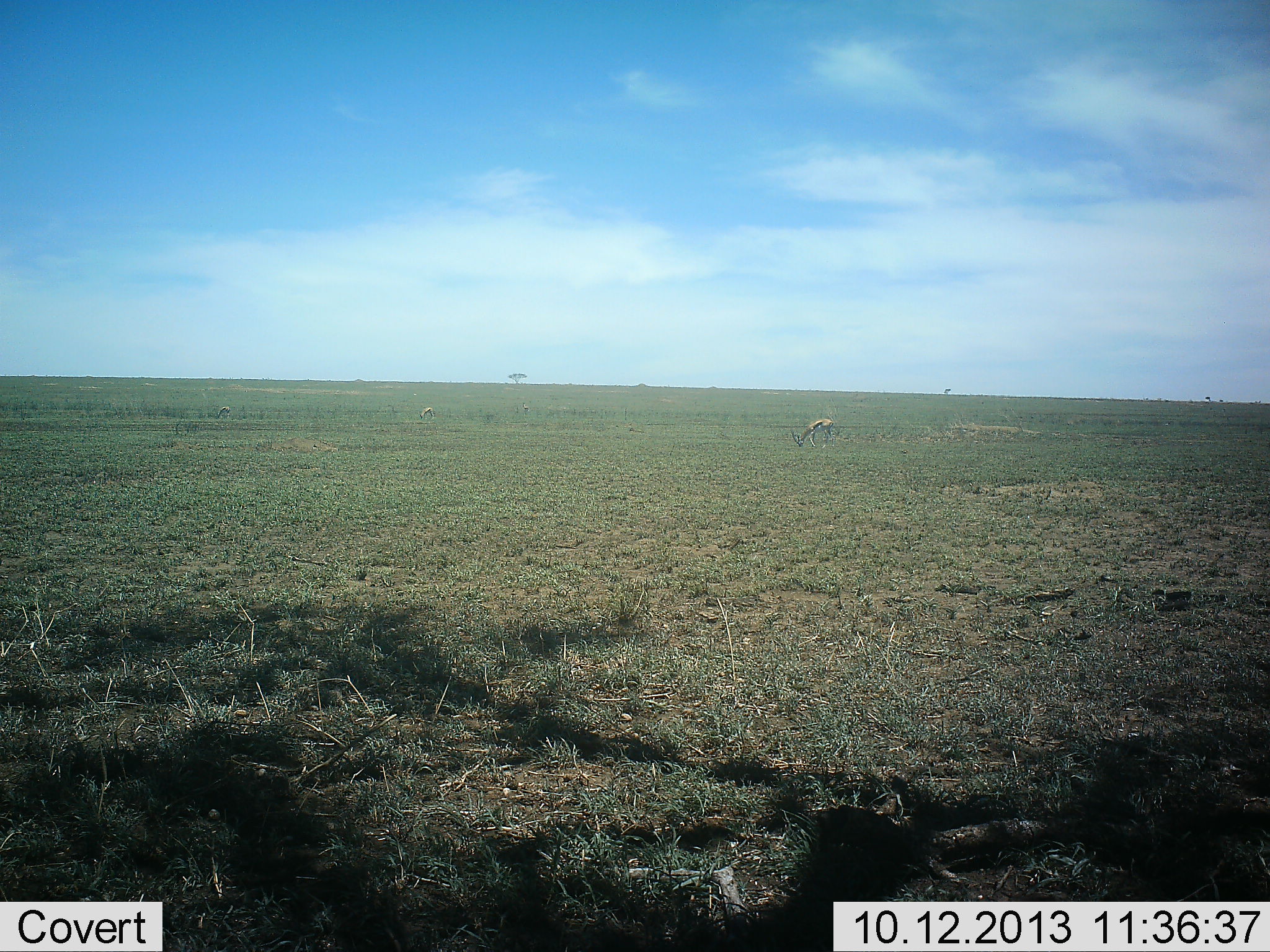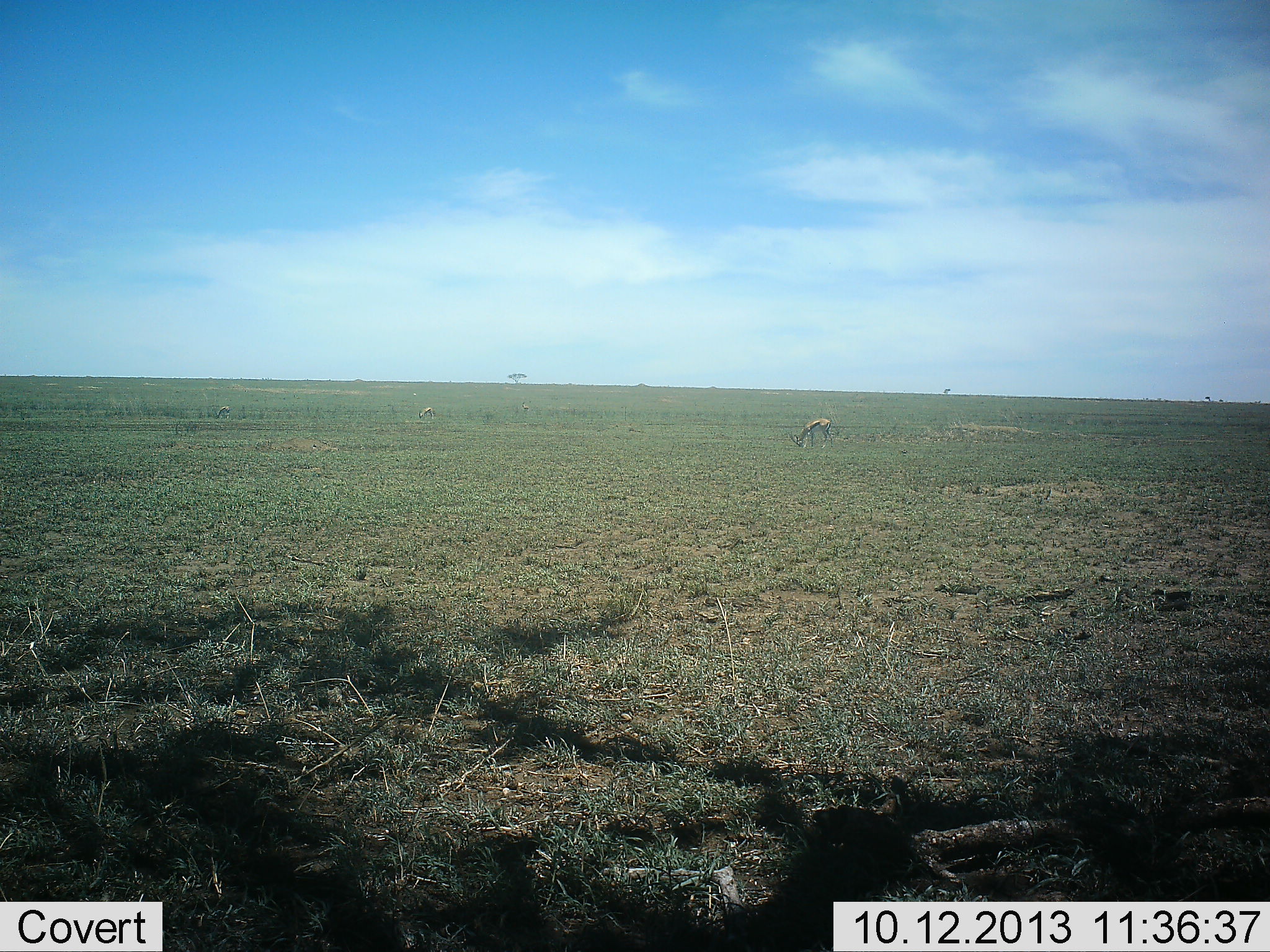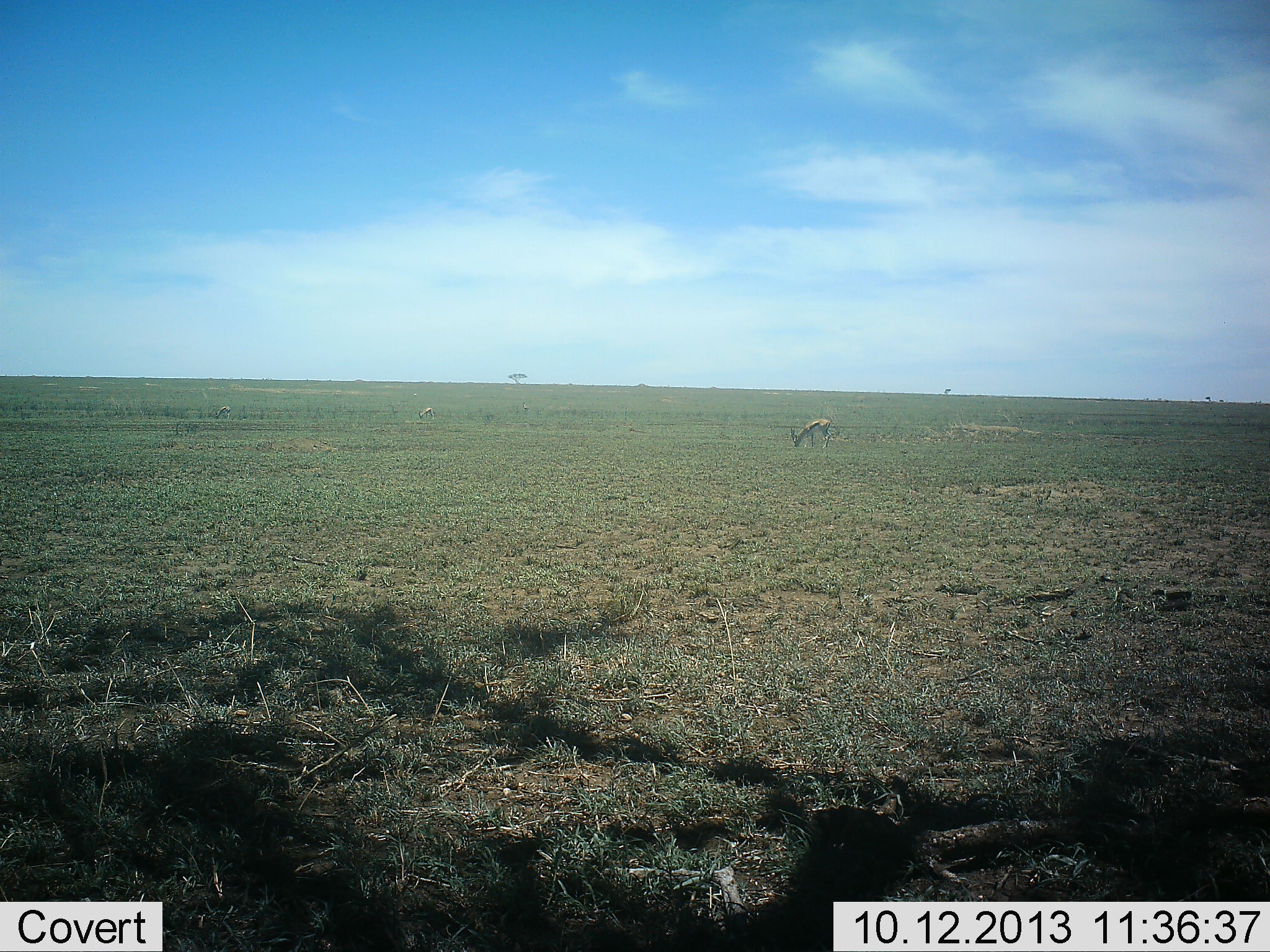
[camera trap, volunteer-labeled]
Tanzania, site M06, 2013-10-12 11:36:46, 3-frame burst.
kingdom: Animalia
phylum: Chordata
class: Mammalia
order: Artiodactyla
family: Bovidae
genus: Eudorcas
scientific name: Eudorcas thomsonii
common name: thomson's gazelle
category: gazellethomsons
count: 2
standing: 30%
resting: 0%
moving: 0%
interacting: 0%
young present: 0%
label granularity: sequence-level